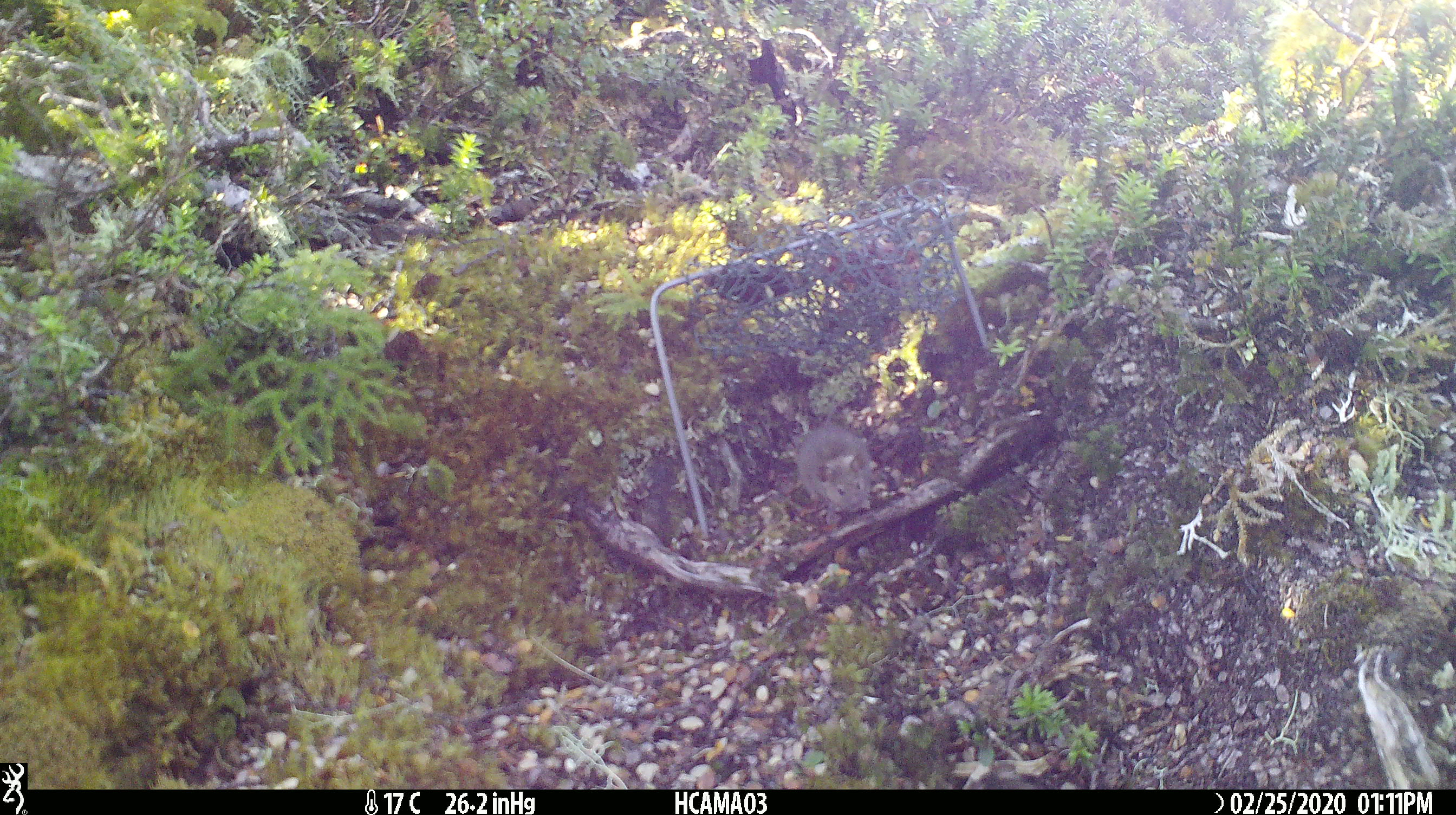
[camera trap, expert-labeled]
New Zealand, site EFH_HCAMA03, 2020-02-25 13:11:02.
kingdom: Animalia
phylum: Chordata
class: Mammalia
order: Rodentia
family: Muridae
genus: Mus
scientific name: Mus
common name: mouse